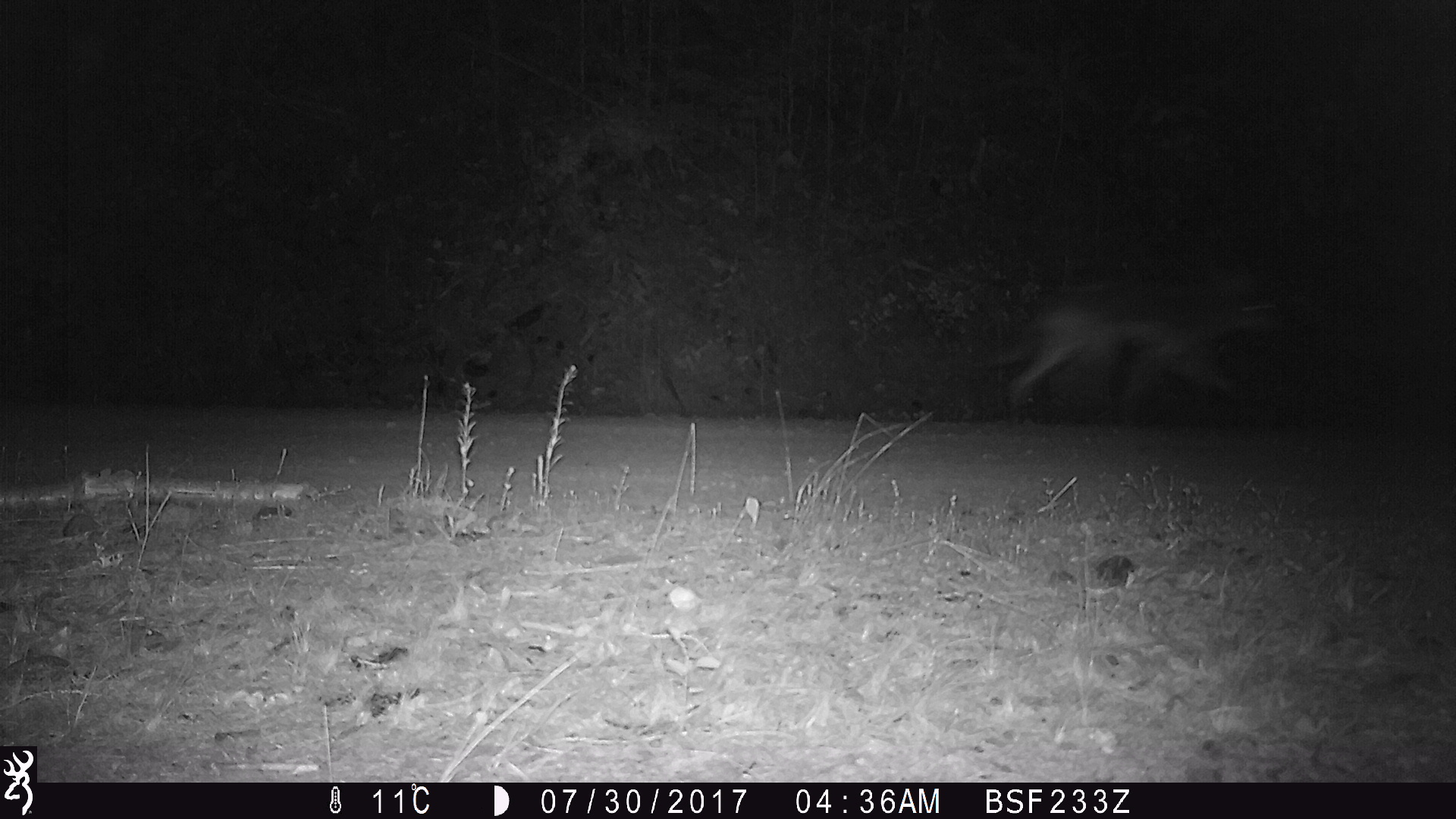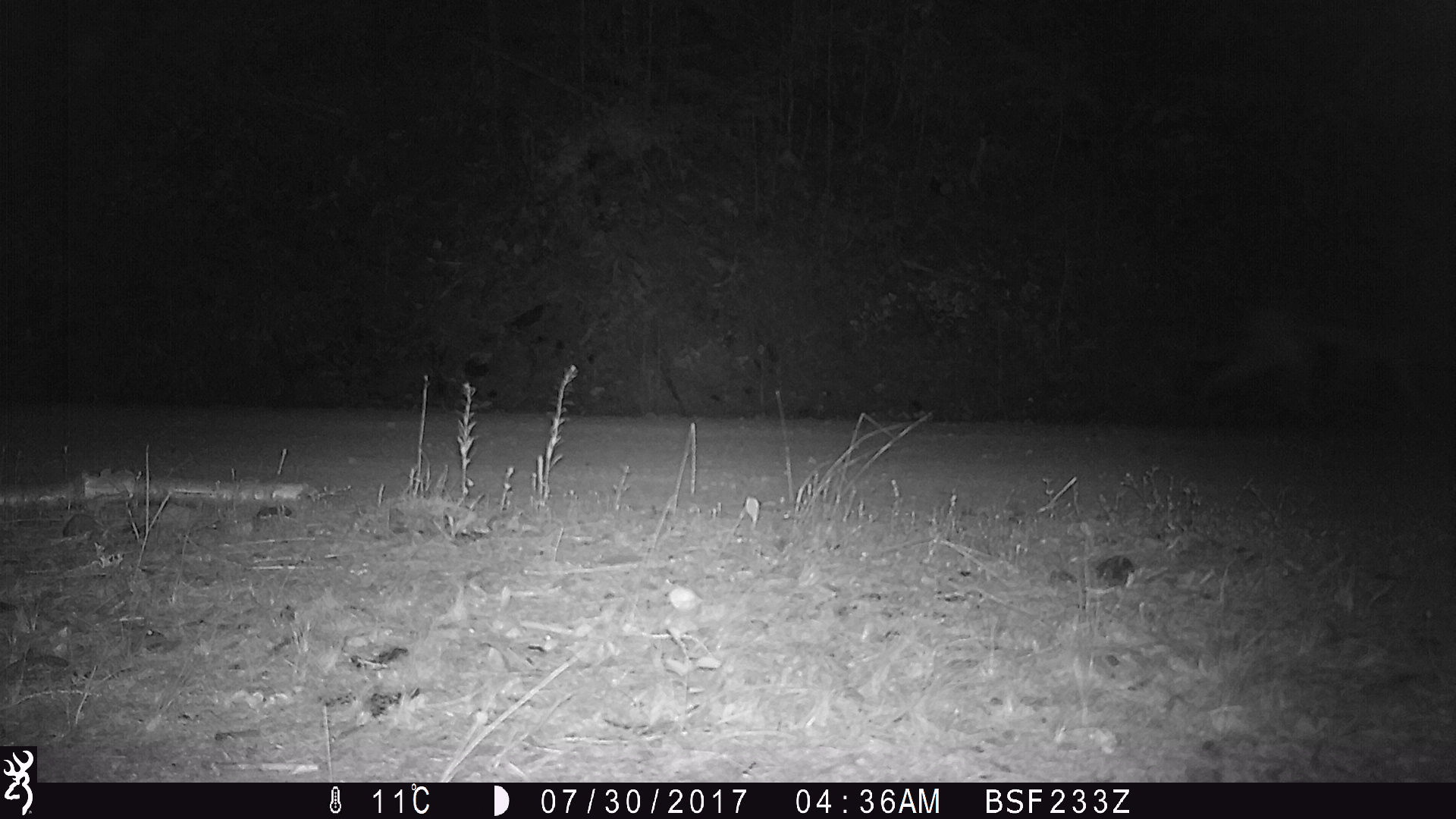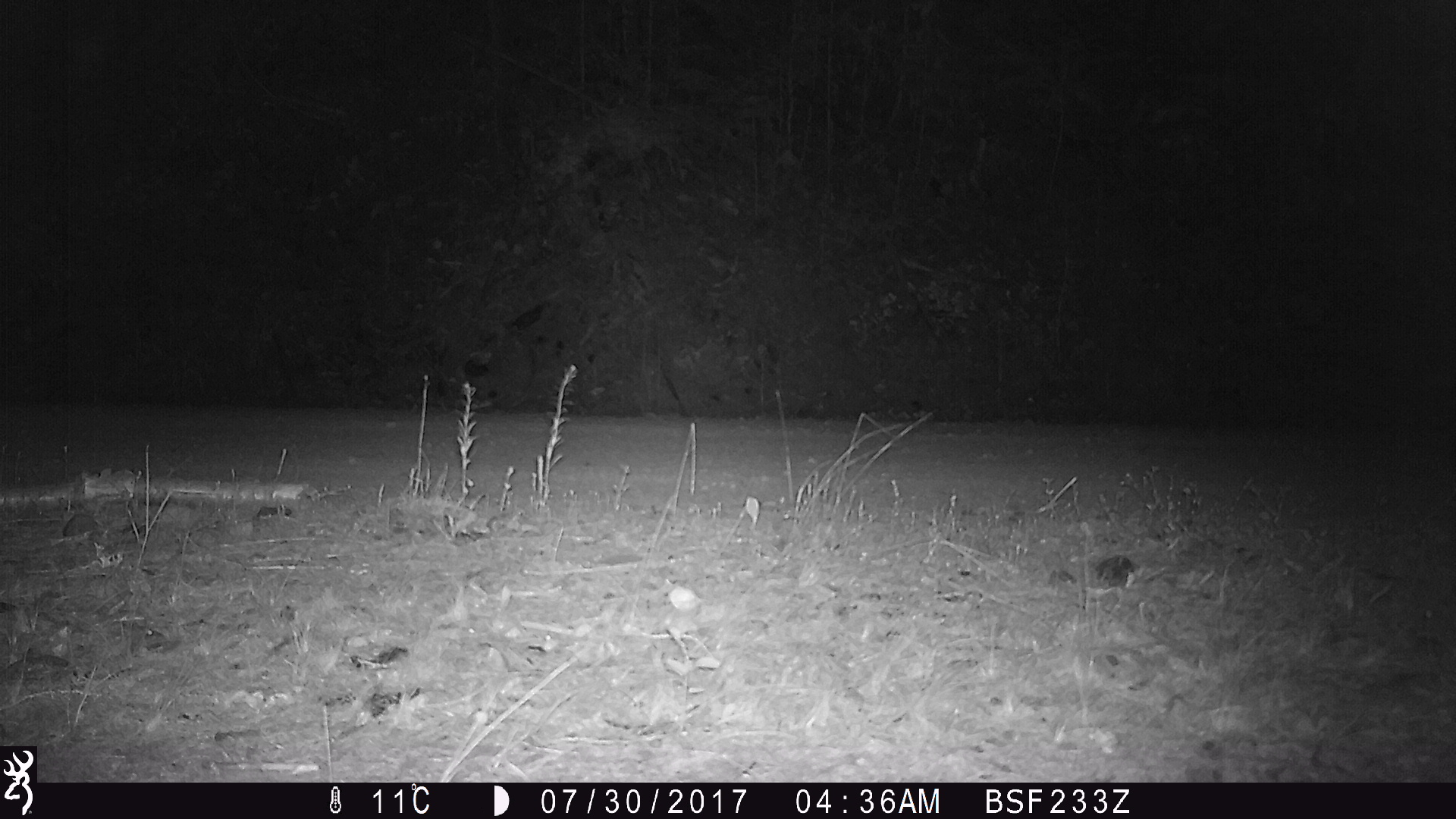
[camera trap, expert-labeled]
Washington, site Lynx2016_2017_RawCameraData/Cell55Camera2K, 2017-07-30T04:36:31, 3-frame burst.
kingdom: Animalia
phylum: Chordata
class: Mammalia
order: Carnivora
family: Canidae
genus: Canis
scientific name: Canis latrans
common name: coyote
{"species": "Canis latrans (coyote)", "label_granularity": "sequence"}